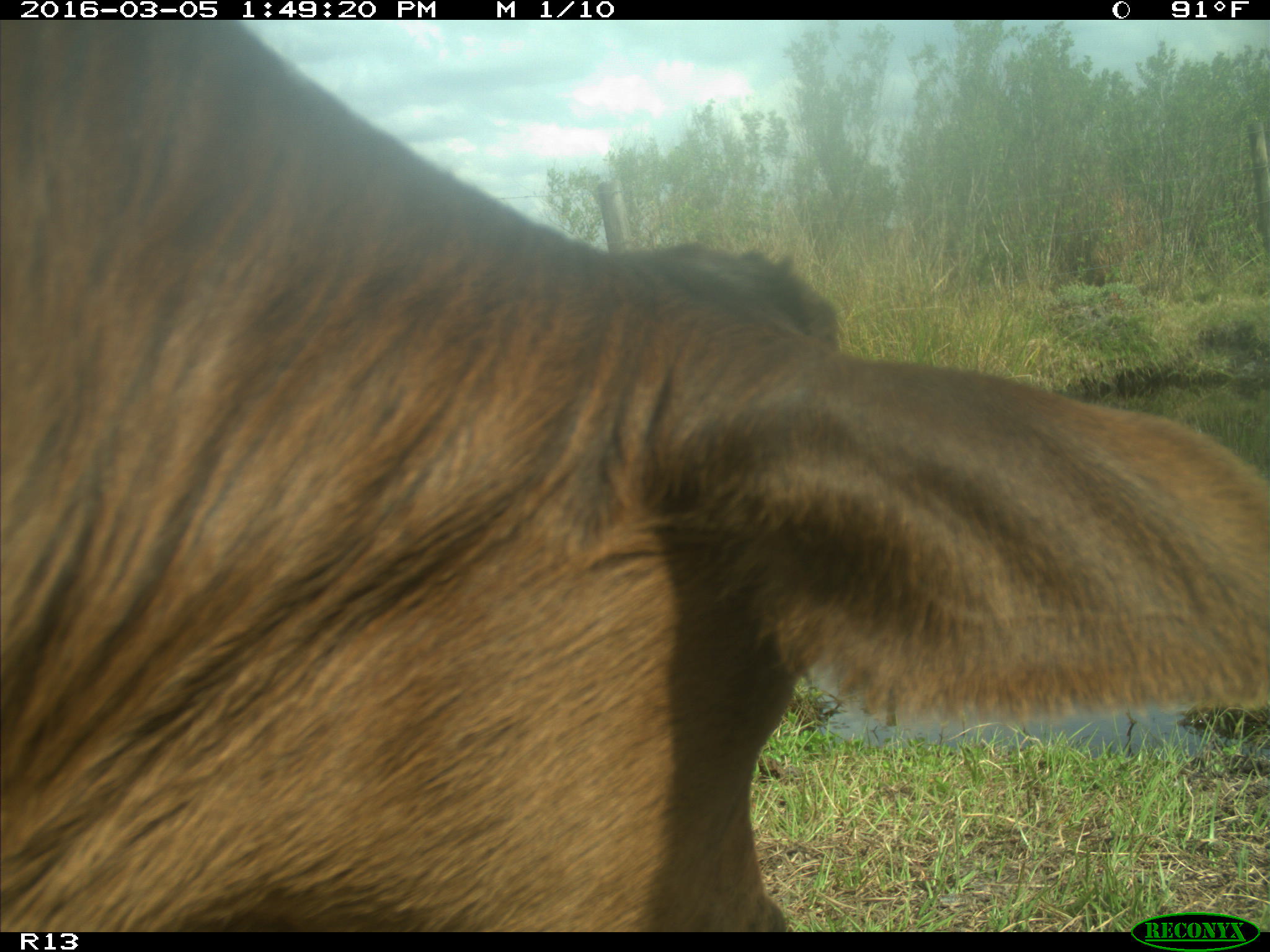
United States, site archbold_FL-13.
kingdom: Animalia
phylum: Chordata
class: Mammalia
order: Artiodactyla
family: Bovidae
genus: Bos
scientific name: Bos taurus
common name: domestic cow